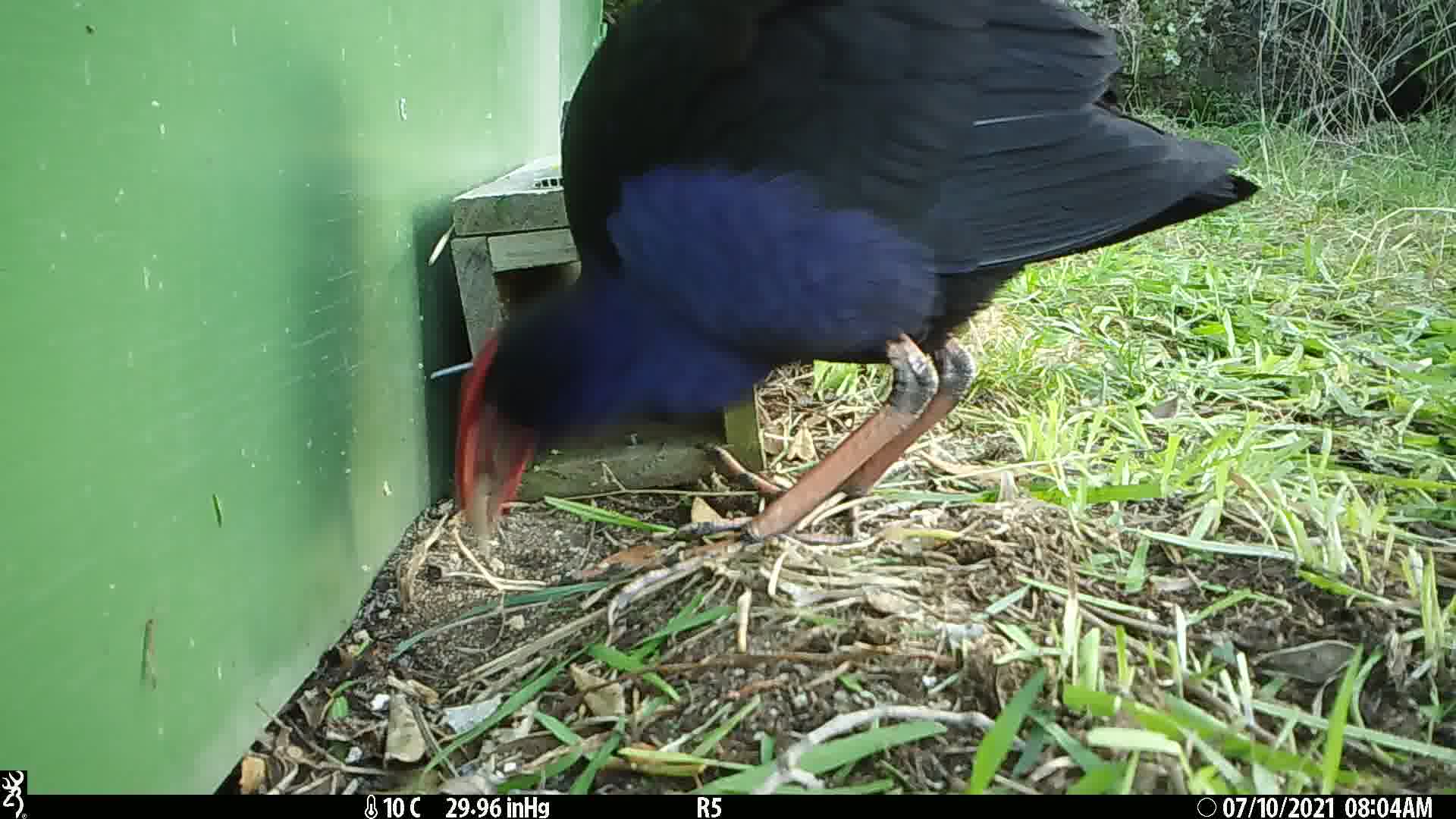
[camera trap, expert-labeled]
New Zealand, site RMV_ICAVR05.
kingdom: Animalia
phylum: Chordata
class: Aves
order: Gruiformes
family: Rallidae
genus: Porphyrio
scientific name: Porphyrio melanotus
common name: australasian swamphen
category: pukeko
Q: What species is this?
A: Pukeko (australasian swamphen) (Porphyrio melanotus).